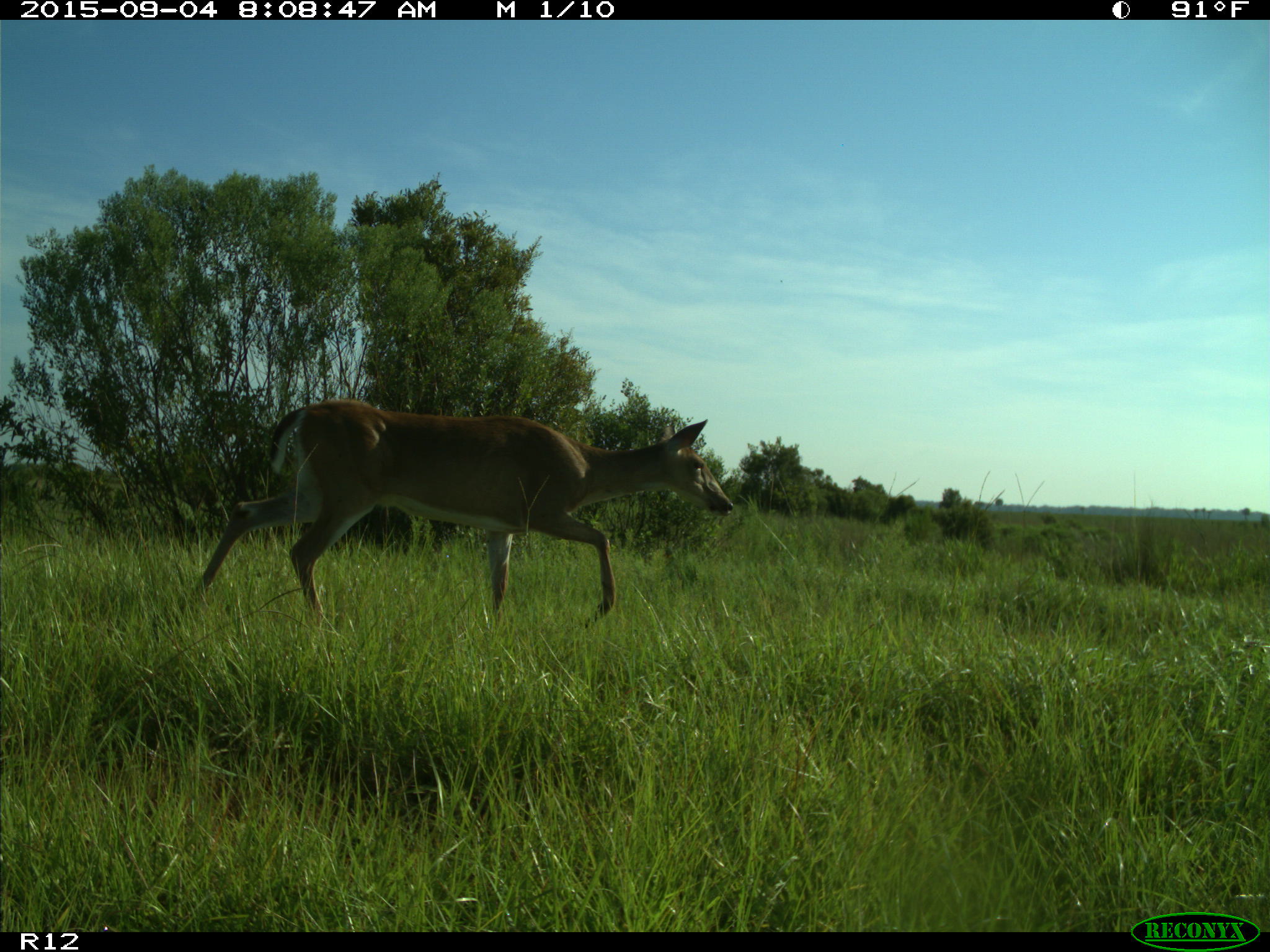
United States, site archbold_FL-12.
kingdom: Animalia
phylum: Chordata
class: Mammalia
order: Artiodactyla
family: Cervidae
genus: Odocoileus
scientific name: Odocoileus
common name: deer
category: unidentified deer